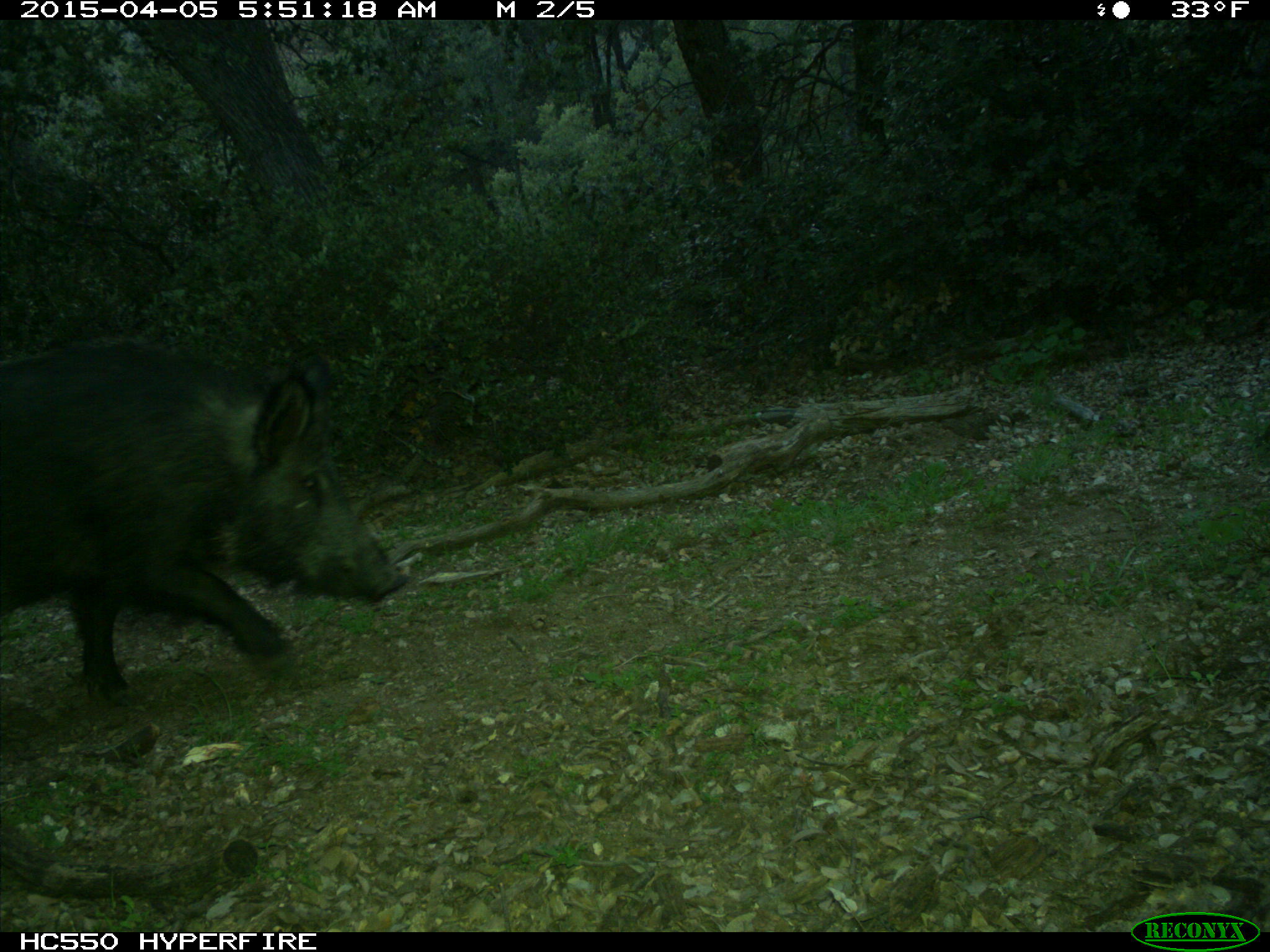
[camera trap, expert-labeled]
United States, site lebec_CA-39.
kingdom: Animalia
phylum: Chordata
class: Mammalia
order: Artiodactyla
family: Suidae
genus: Sus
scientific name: Sus scrofa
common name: wild boar